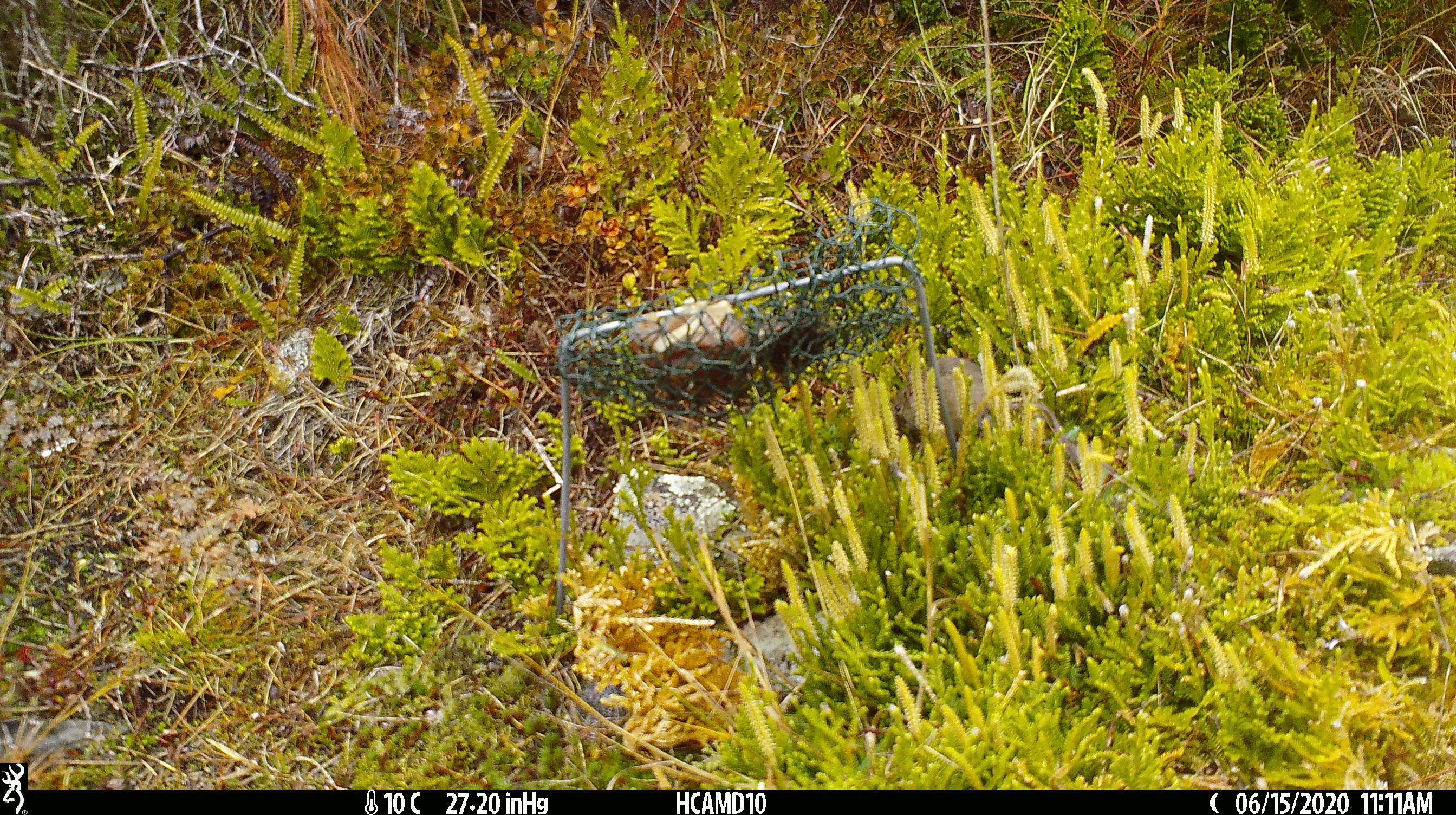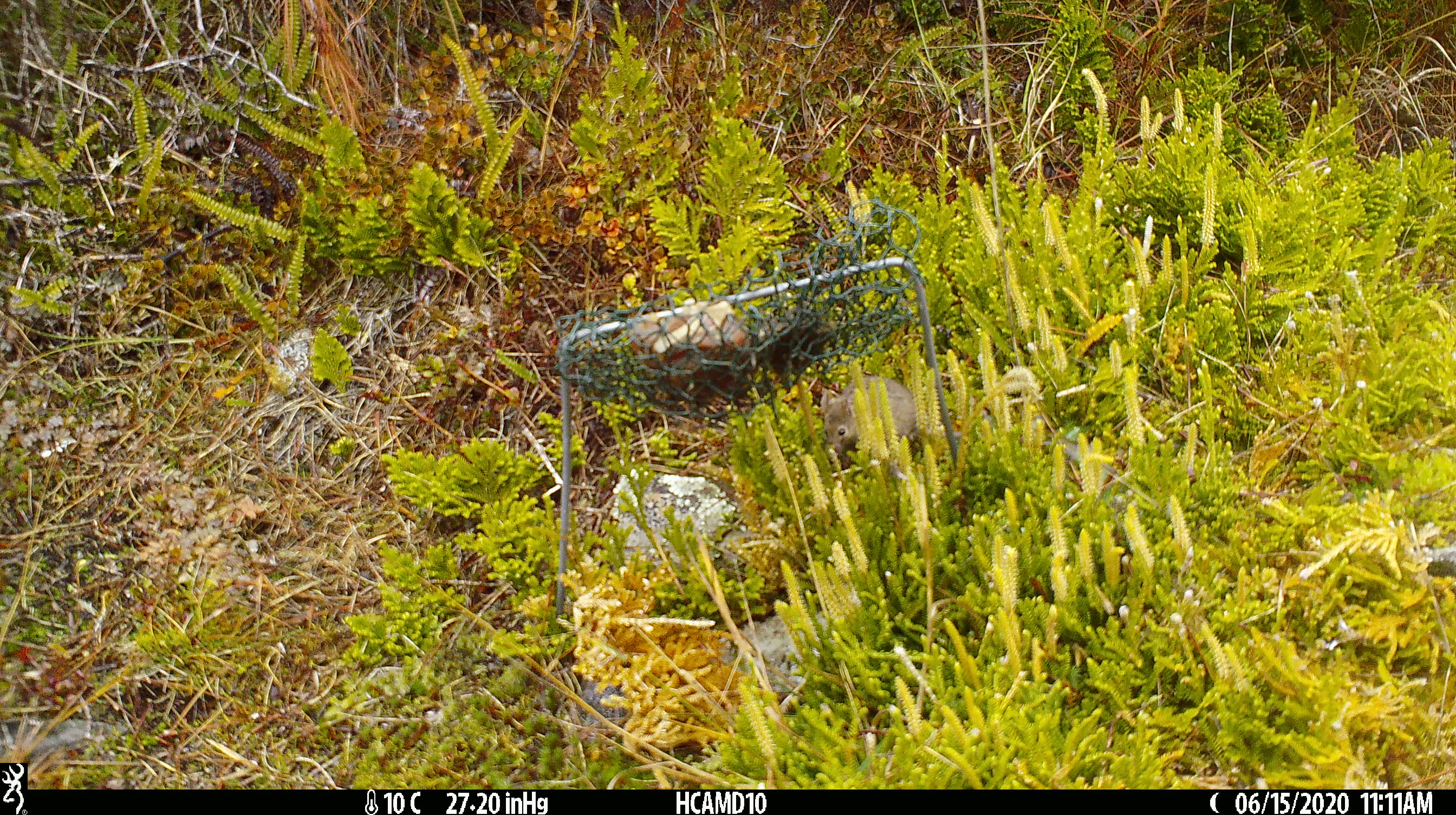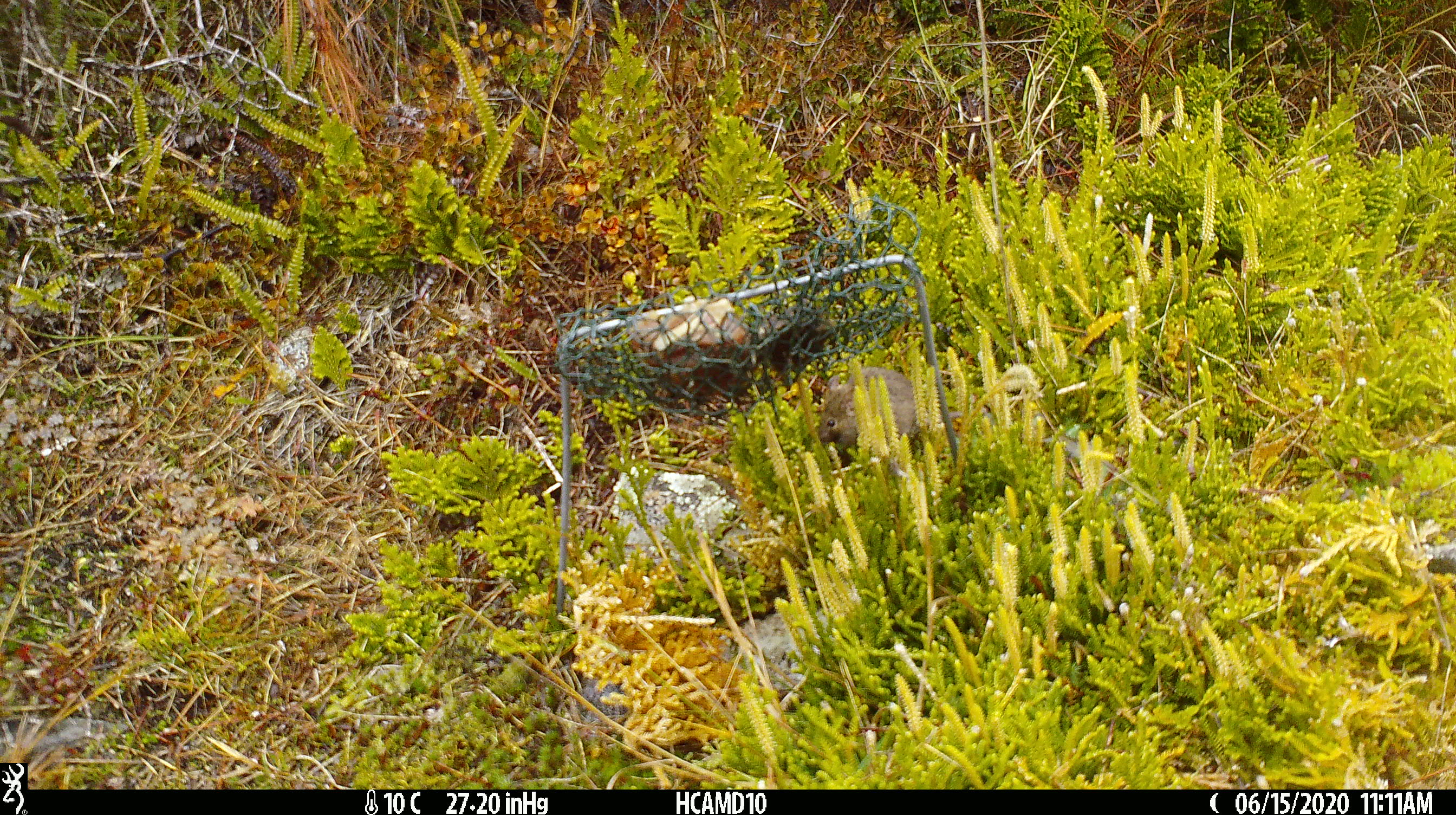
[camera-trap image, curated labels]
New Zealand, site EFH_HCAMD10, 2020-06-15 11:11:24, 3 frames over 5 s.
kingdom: Animalia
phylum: Chordata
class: Mammalia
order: Rodentia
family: Muridae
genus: Mus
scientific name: Mus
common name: mouse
Mouse (Mus).